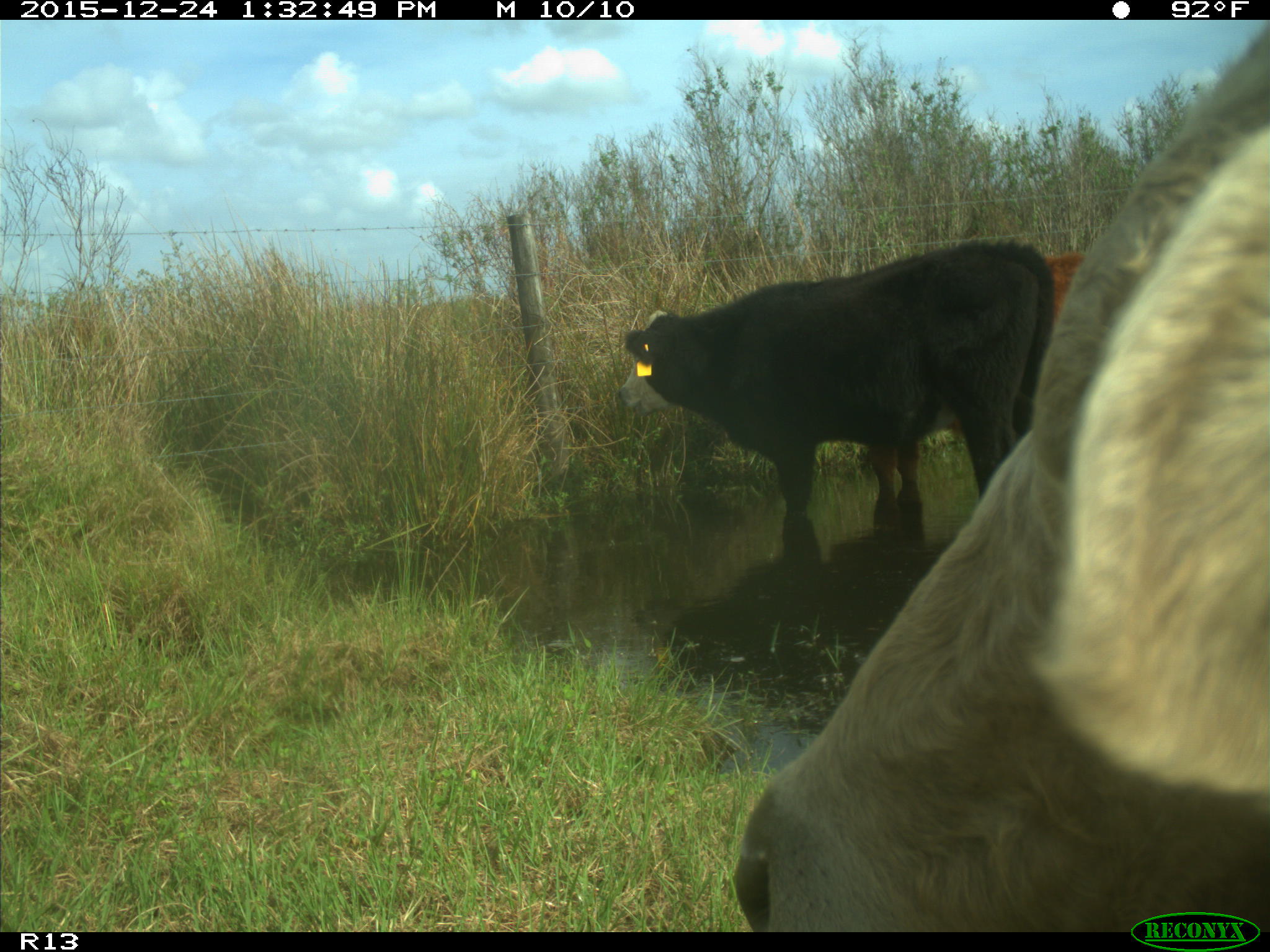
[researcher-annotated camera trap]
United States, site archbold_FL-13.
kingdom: Animalia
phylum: Chordata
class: Mammalia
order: Artiodactyla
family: Bovidae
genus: Bos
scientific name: Bos taurus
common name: domestic cow